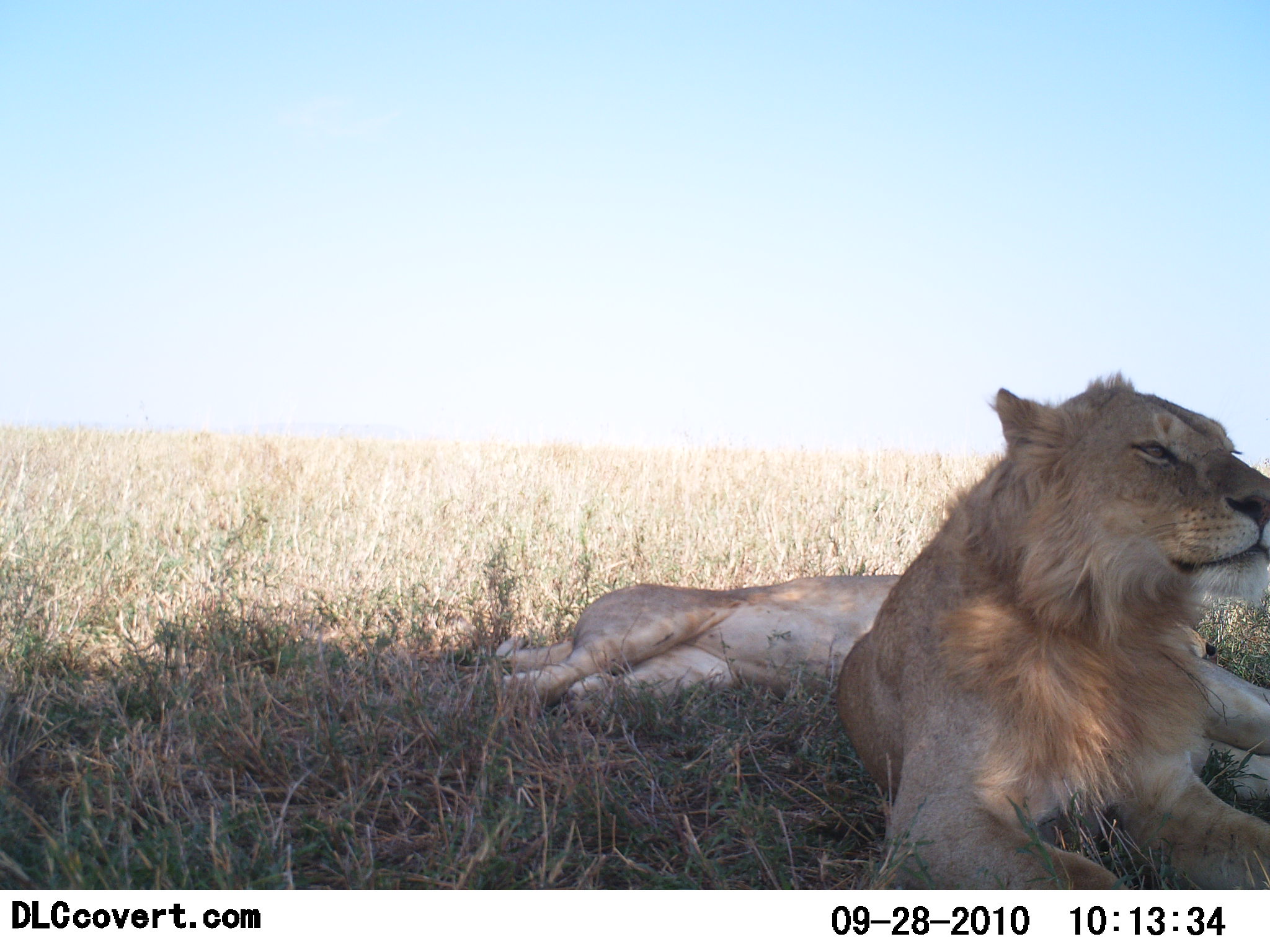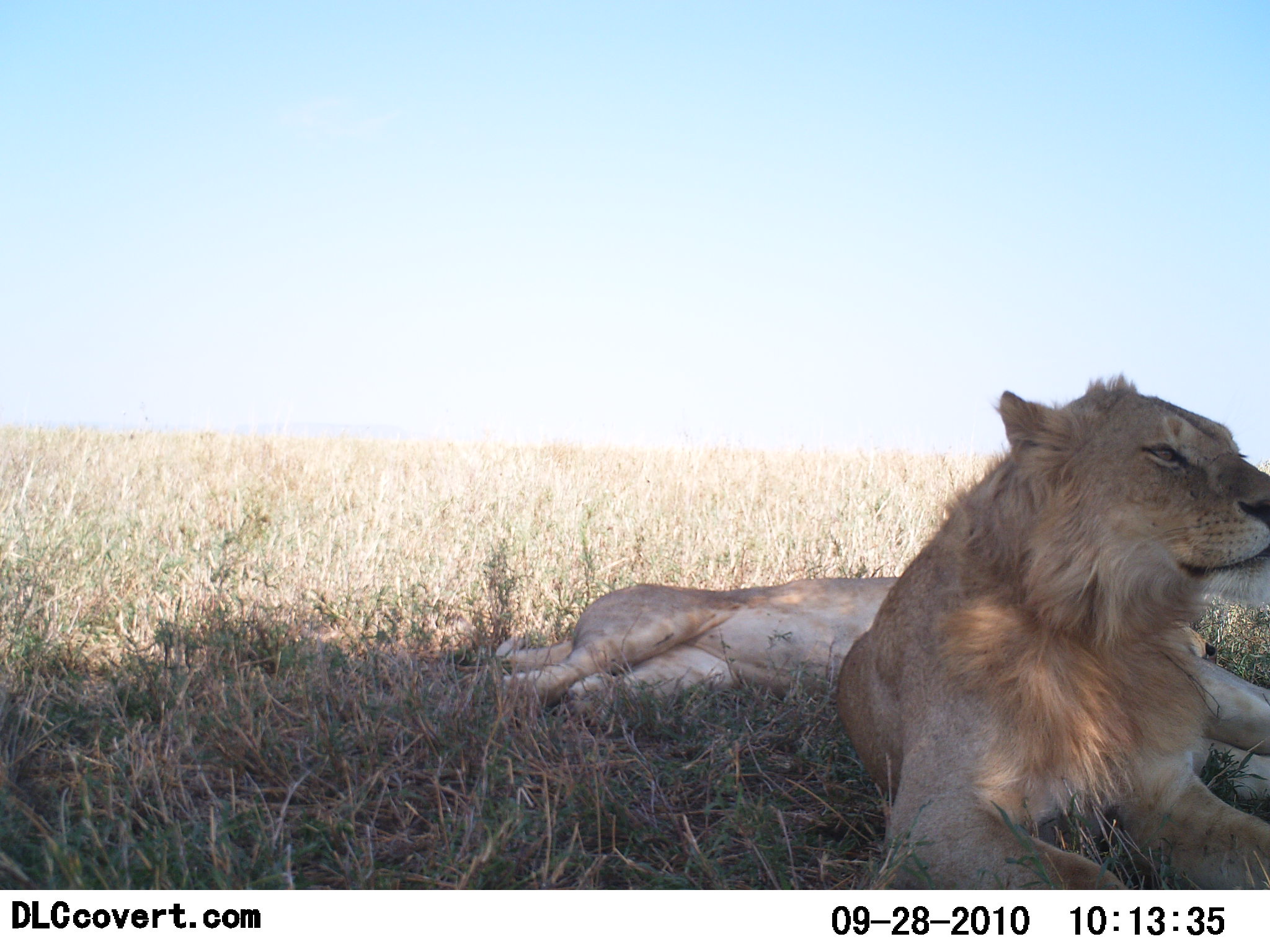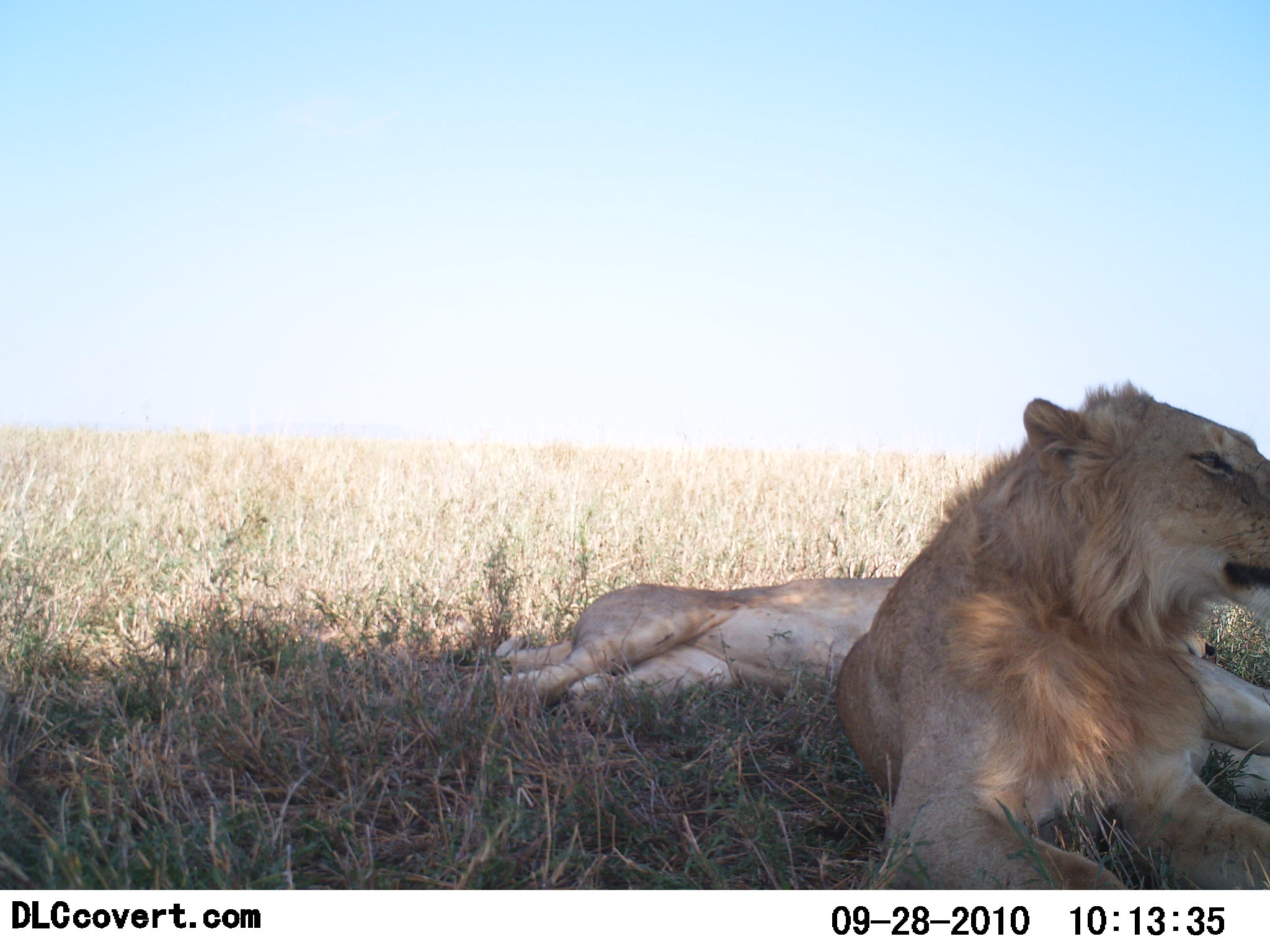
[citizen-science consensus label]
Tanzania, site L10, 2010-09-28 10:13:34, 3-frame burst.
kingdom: Animalia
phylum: Chordata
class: Mammalia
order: Carnivora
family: Felidae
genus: Panthera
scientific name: Panthera leo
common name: lion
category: lionfemale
Lionfemale (lion) (Panthera leo), count 1. Behavior (volunteer vote fractions): standing 0%, resting 100%, moving 0%, interacting 0%. Young present (vote fraction): 0%. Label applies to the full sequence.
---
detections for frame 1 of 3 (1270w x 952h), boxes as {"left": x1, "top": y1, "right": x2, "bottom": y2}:
animal: {"left": 837, "top": 371, "right": 1270, "bottom": 889}; {"left": 498, "top": 574, "right": 906, "bottom": 712}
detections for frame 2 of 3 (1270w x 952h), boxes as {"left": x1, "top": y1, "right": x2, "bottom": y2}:
animal: {"left": 837, "top": 371, "right": 1270, "bottom": 889}; {"left": 498, "top": 574, "right": 906, "bottom": 712}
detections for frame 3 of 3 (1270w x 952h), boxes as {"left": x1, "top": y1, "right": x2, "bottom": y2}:
animal: {"left": 837, "top": 379, "right": 1270, "bottom": 890}; {"left": 498, "top": 574, "right": 906, "bottom": 712}